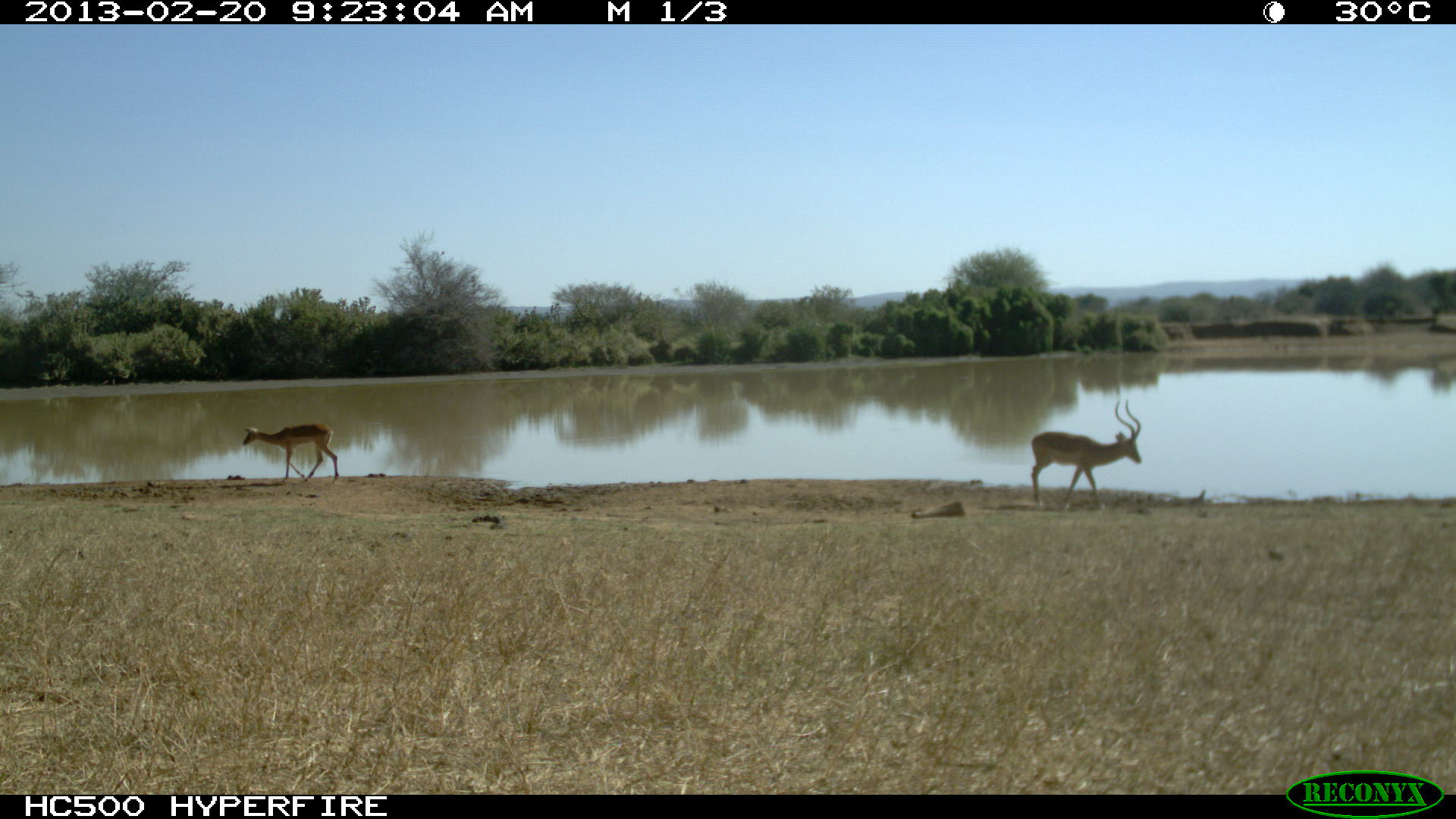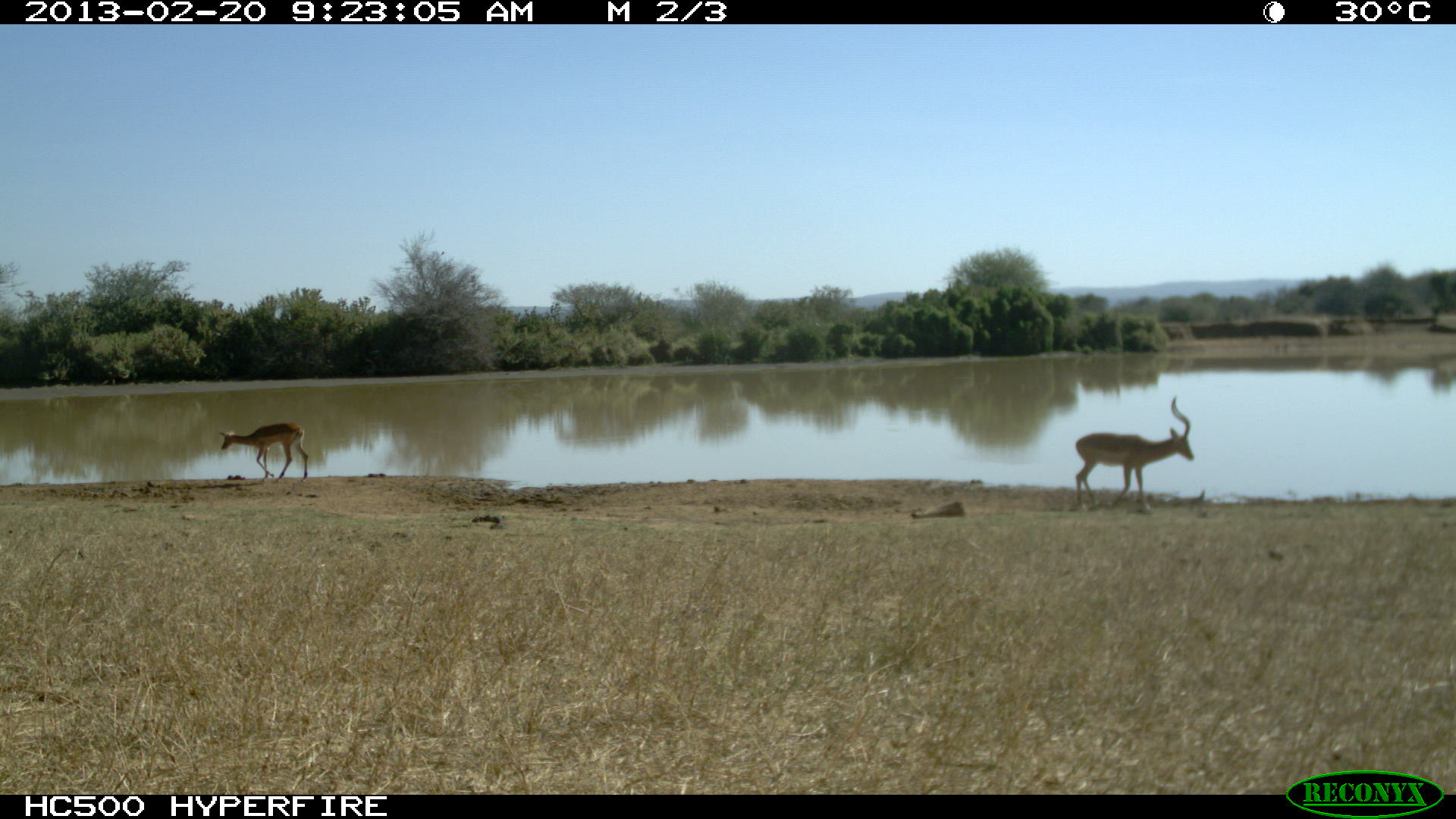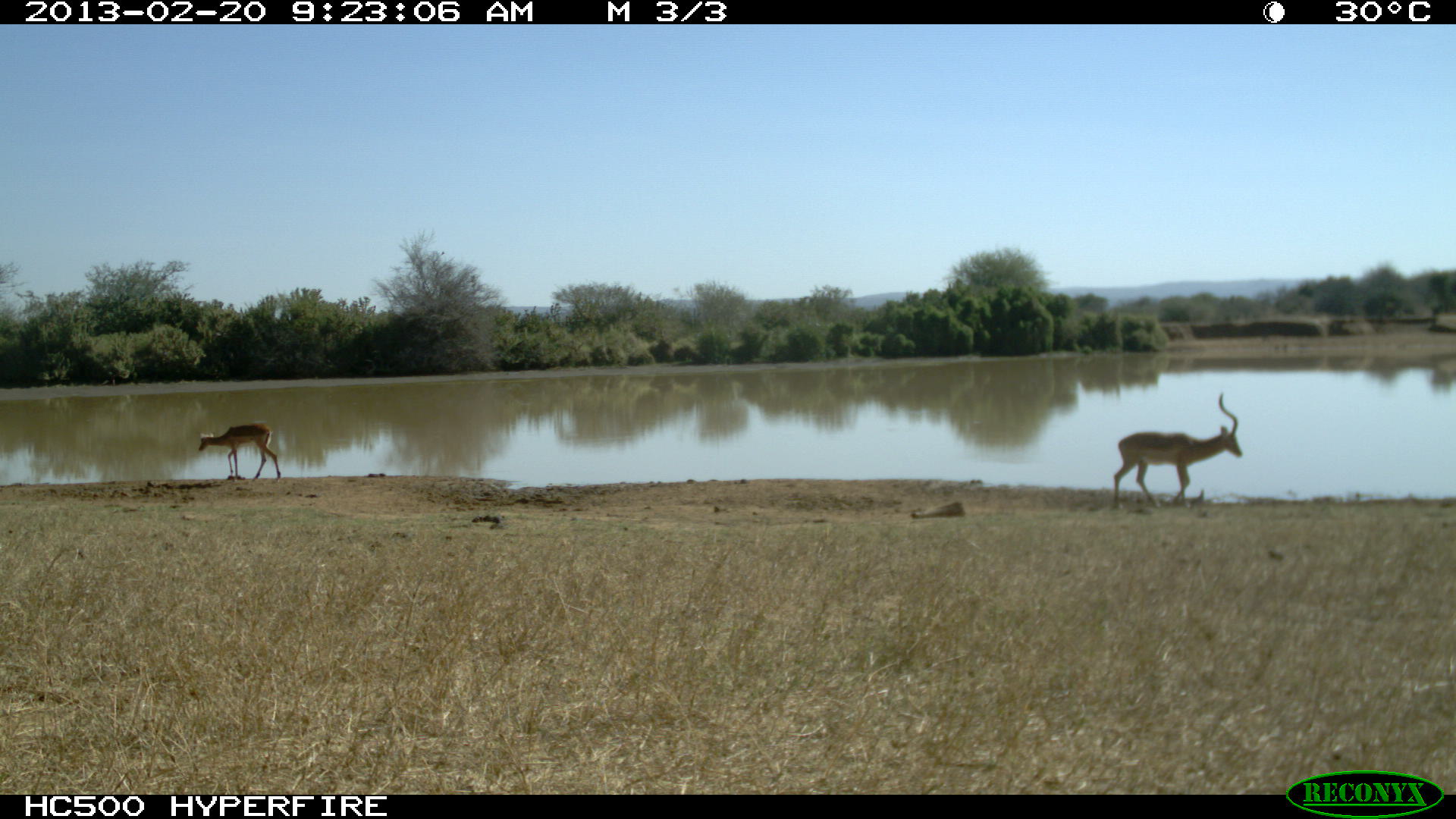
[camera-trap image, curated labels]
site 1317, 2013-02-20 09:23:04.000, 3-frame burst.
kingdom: Animalia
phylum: Chordata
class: Mammalia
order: Artiodactyla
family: Bovidae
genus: Aepyceros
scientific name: Aepyceros melampus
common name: impala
Aepyceros melampus (impala), count 2.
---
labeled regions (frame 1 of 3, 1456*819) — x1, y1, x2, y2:
aepyceros melampus: 1030, 398, 1142, 510; 242, 422, 338, 486